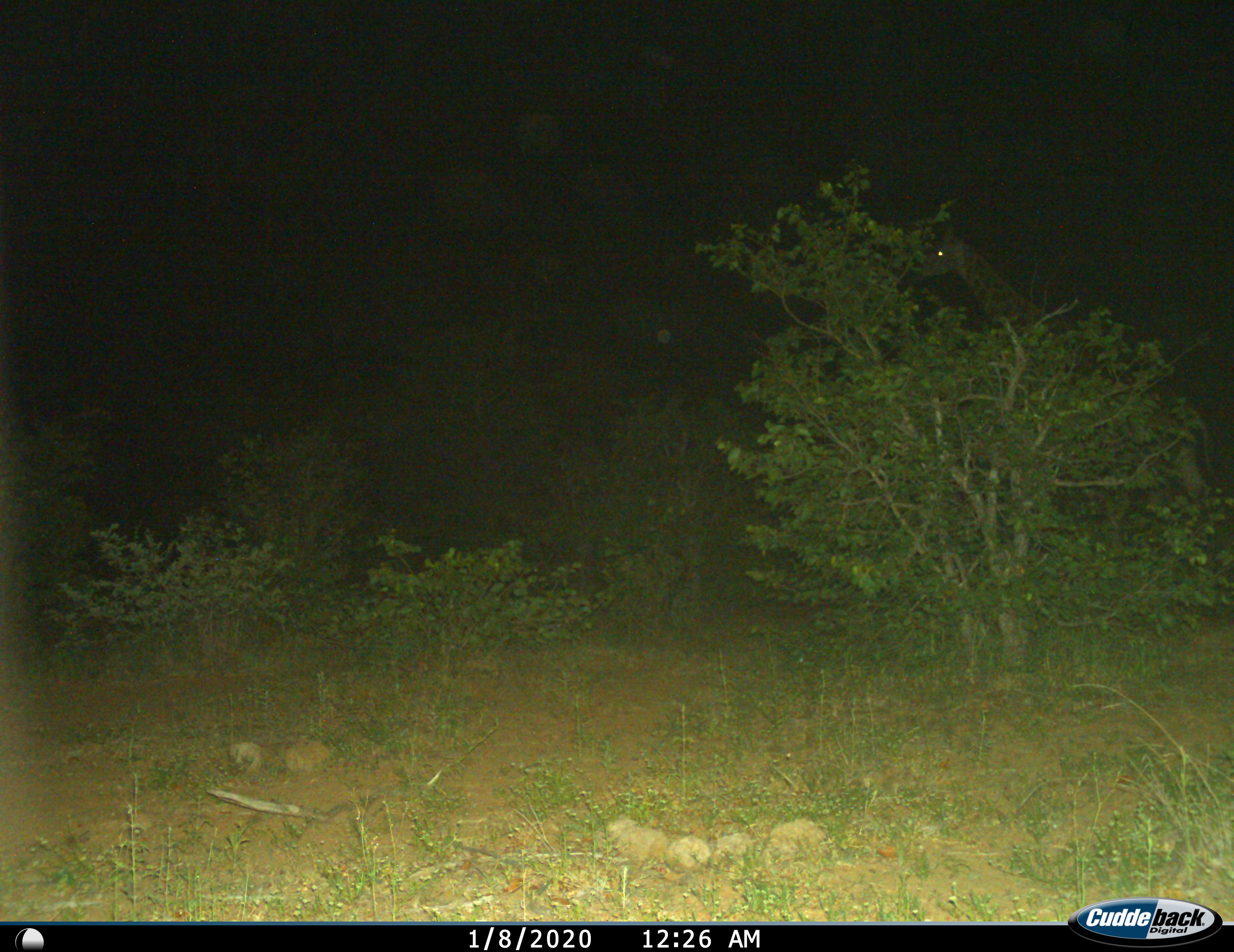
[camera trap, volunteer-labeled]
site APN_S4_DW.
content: unidentified animal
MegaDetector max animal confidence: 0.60